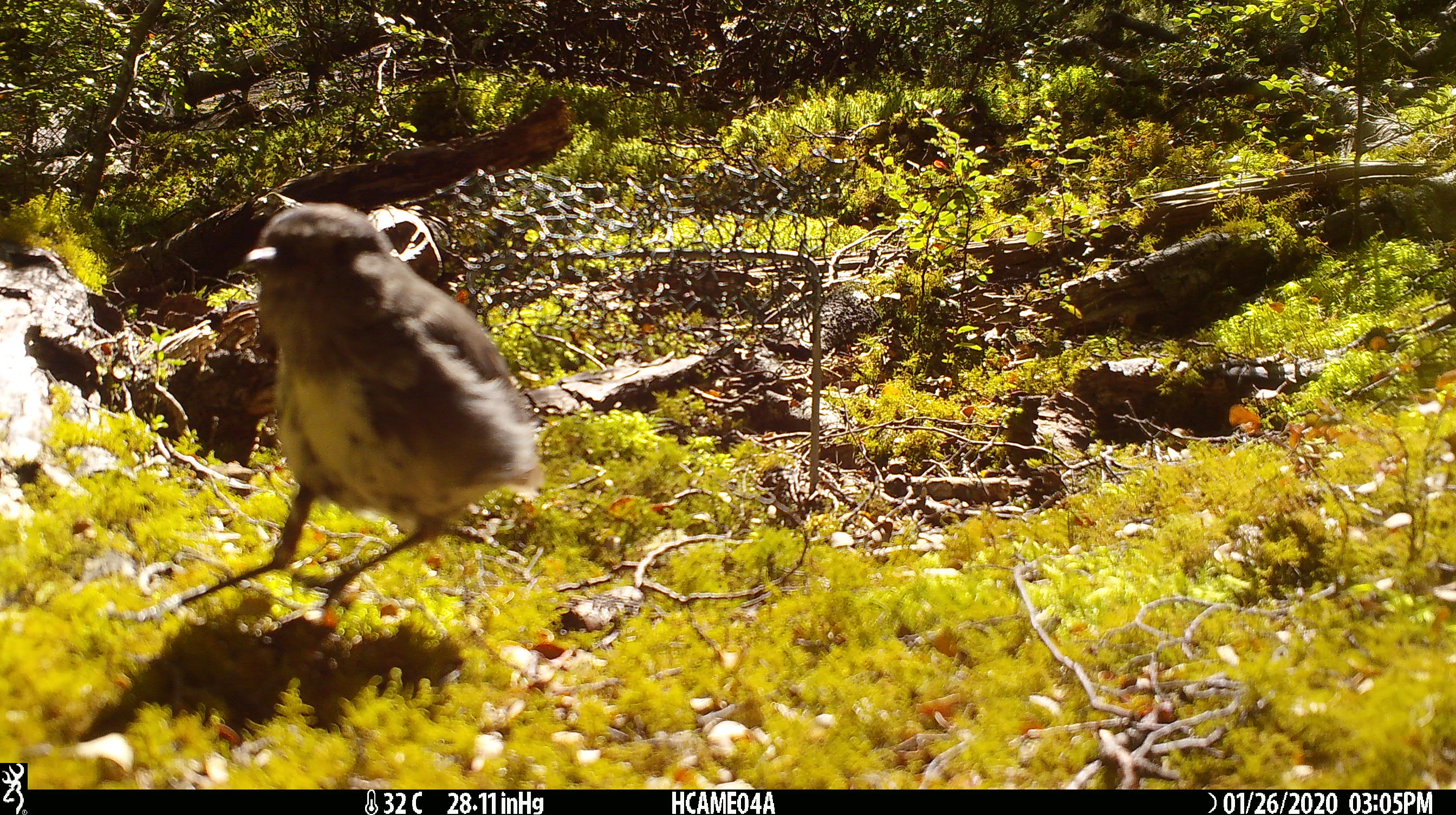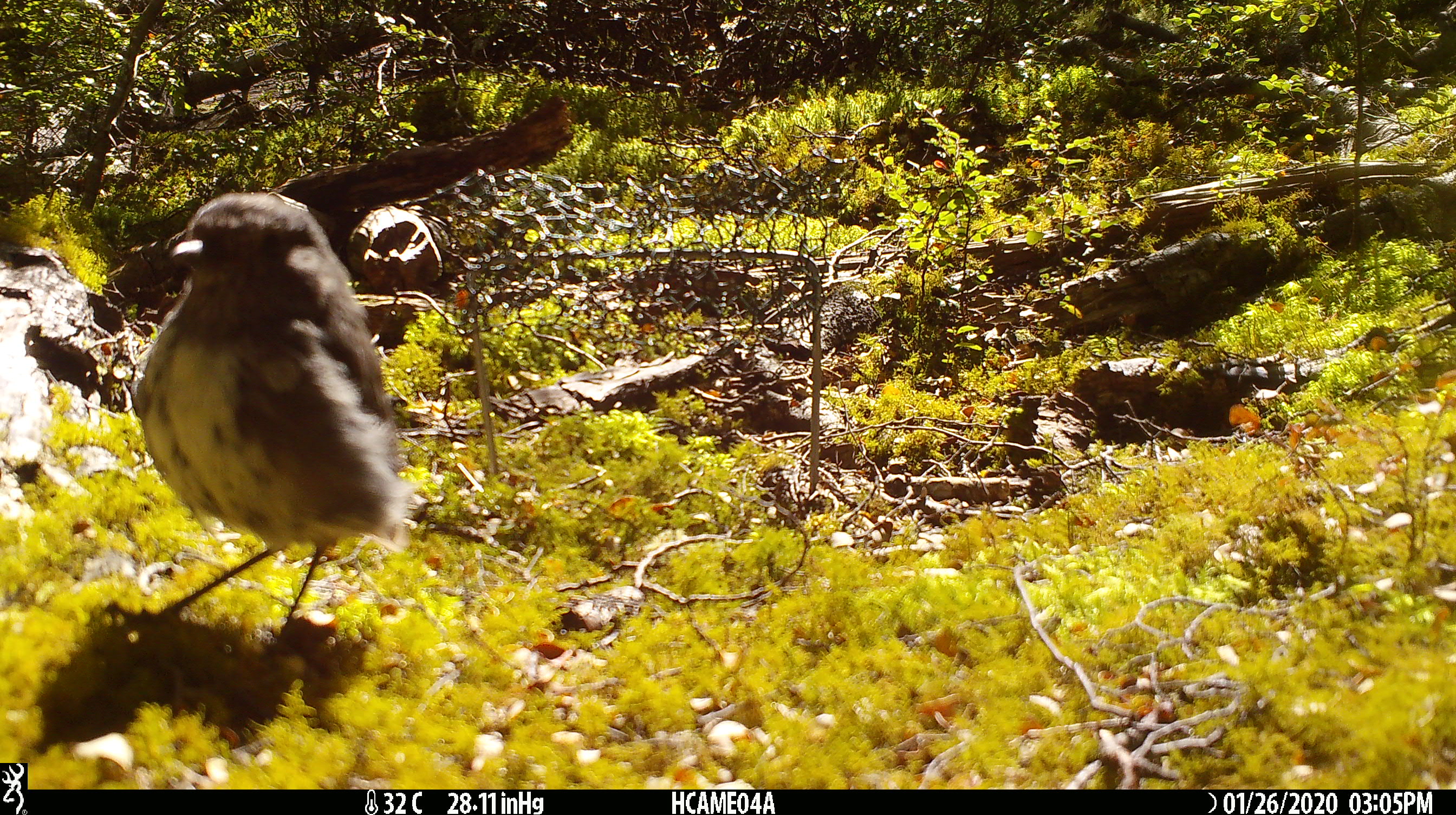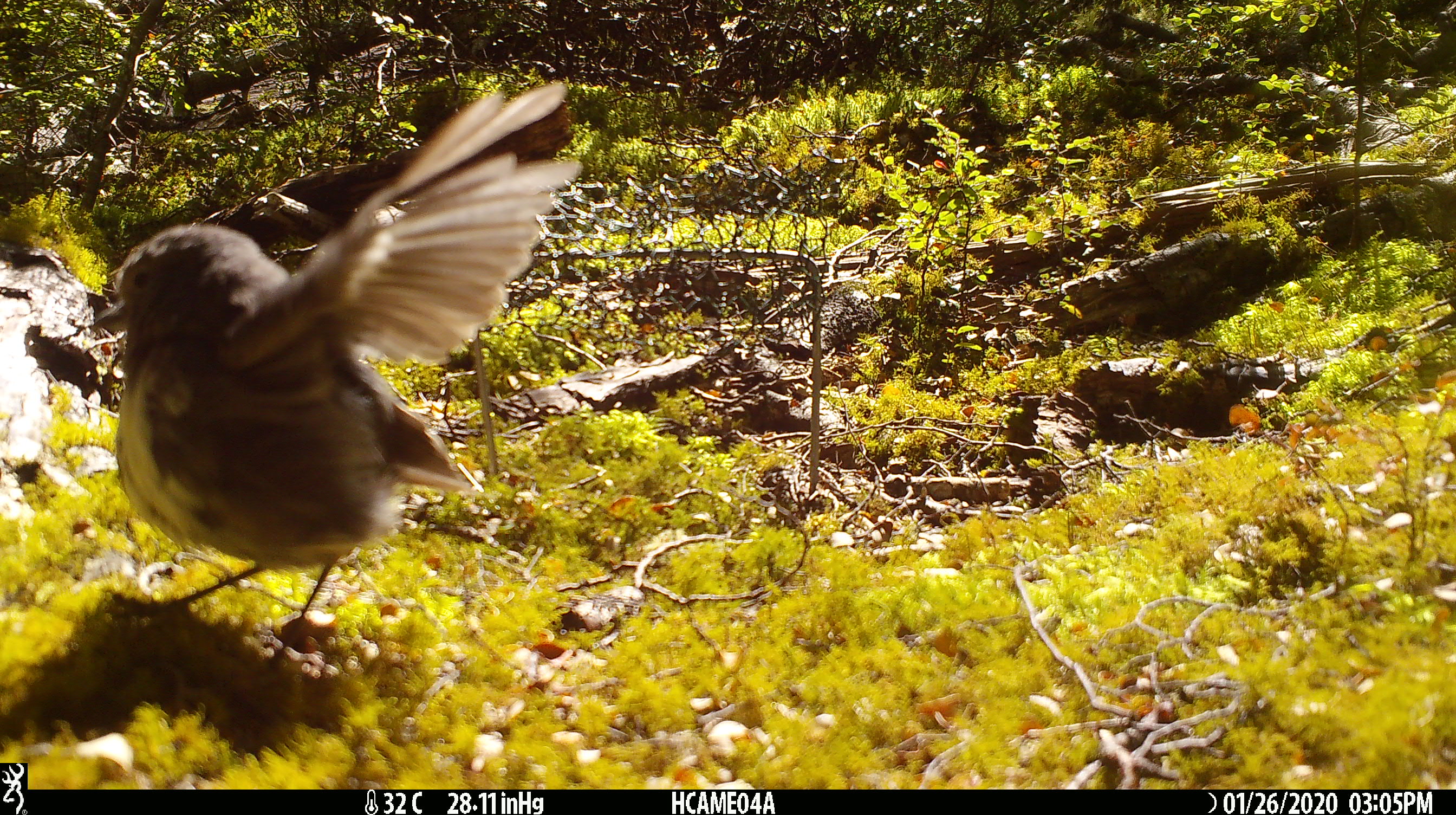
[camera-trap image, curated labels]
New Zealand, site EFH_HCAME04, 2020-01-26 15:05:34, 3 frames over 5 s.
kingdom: Animalia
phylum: Chordata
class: Aves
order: Passeriformes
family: Petroicidae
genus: Petroica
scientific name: Petroica australis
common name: new zealand robin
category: robin